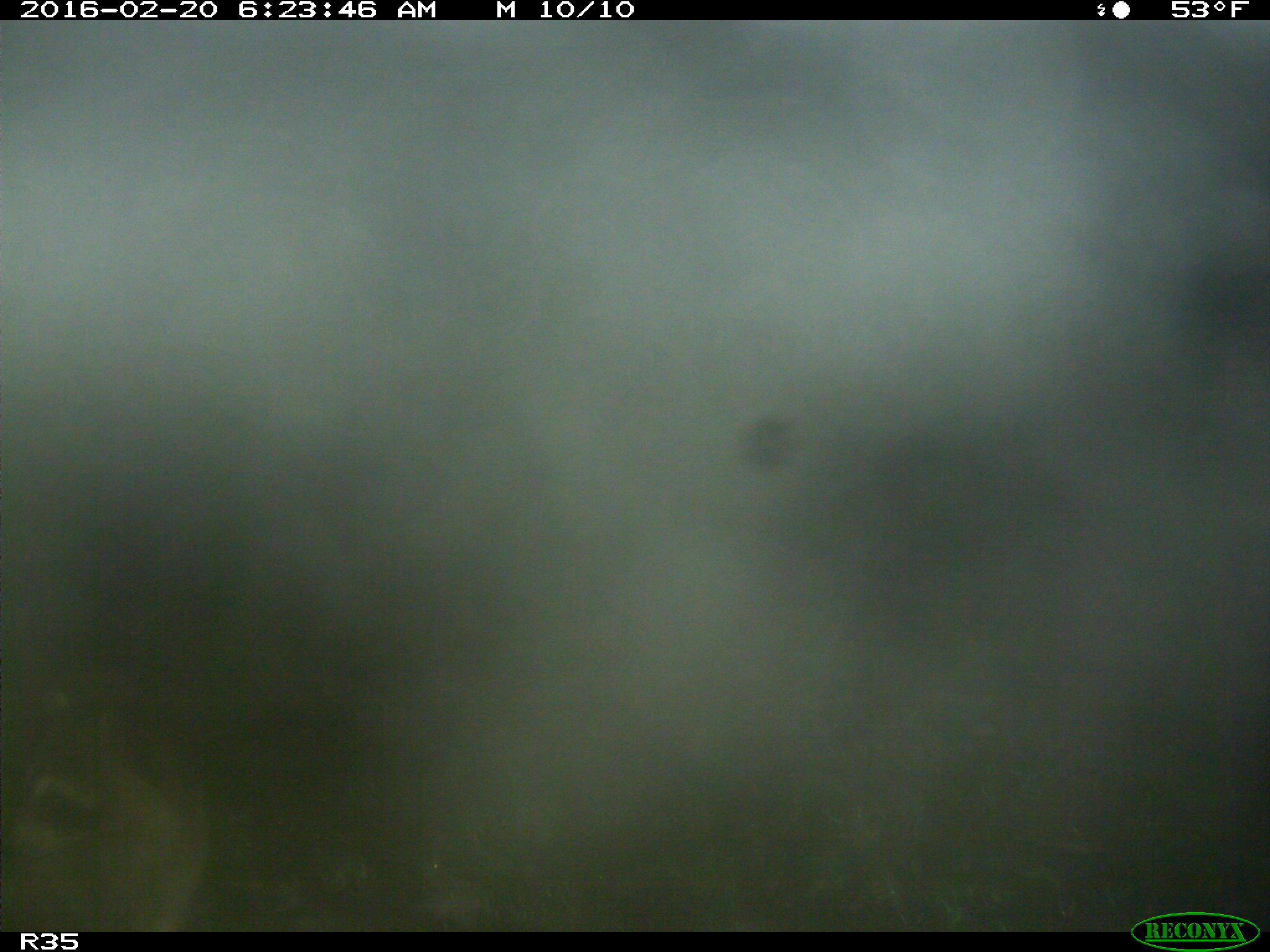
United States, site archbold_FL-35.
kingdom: Animalia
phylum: Chordata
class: Mammalia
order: Carnivora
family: Procyonidae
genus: Procyon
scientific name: Procyon lotor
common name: common raccoon